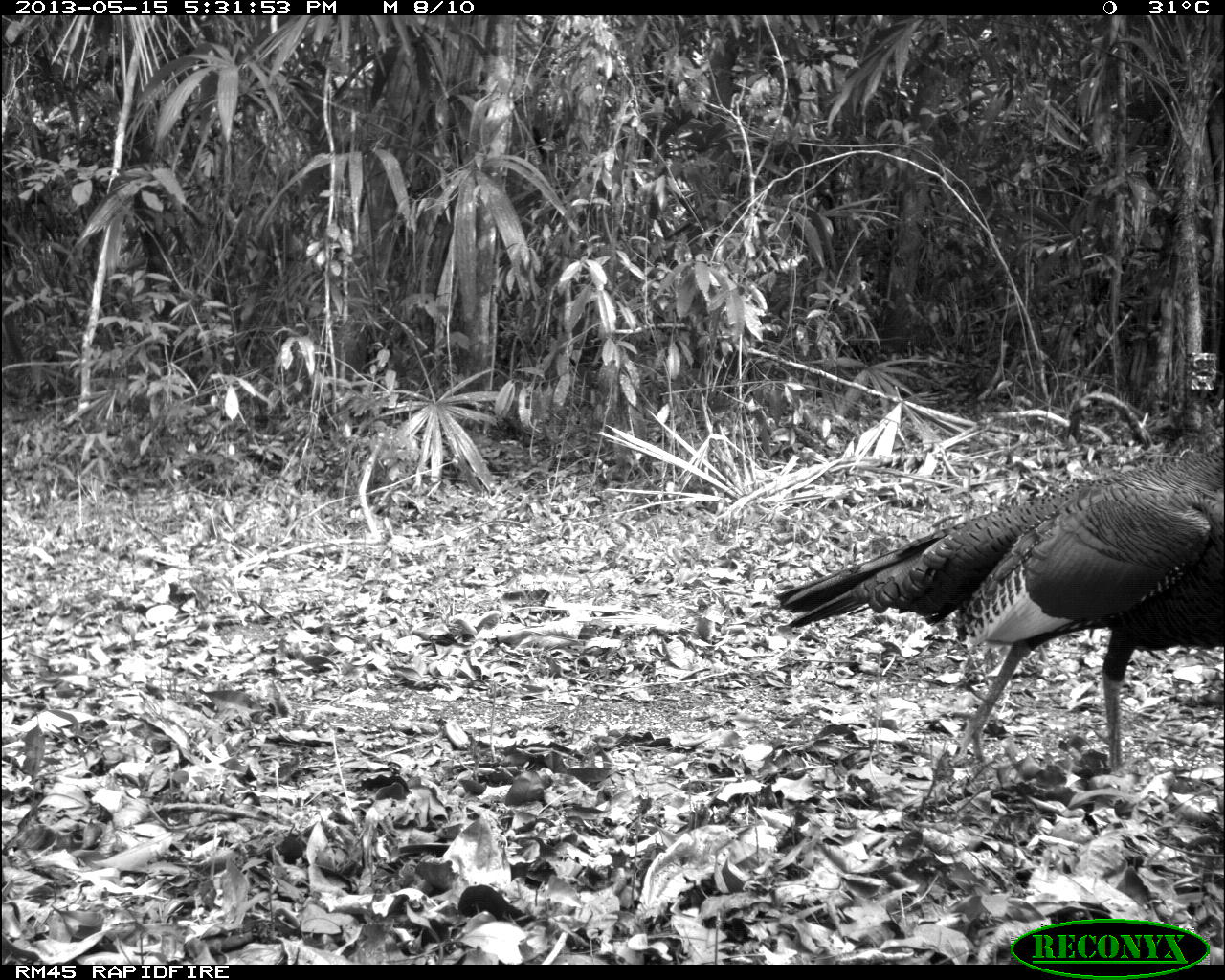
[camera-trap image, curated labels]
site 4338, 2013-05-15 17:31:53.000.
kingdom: Animalia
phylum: Chordata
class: Aves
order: Galliformes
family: Phasianidae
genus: Meleagris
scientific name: Meleagris ocellata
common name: ocellated turkey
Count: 1.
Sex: male.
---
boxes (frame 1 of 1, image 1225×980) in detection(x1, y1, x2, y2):
meleagris ocellata: detection(774, 441, 1219, 776)